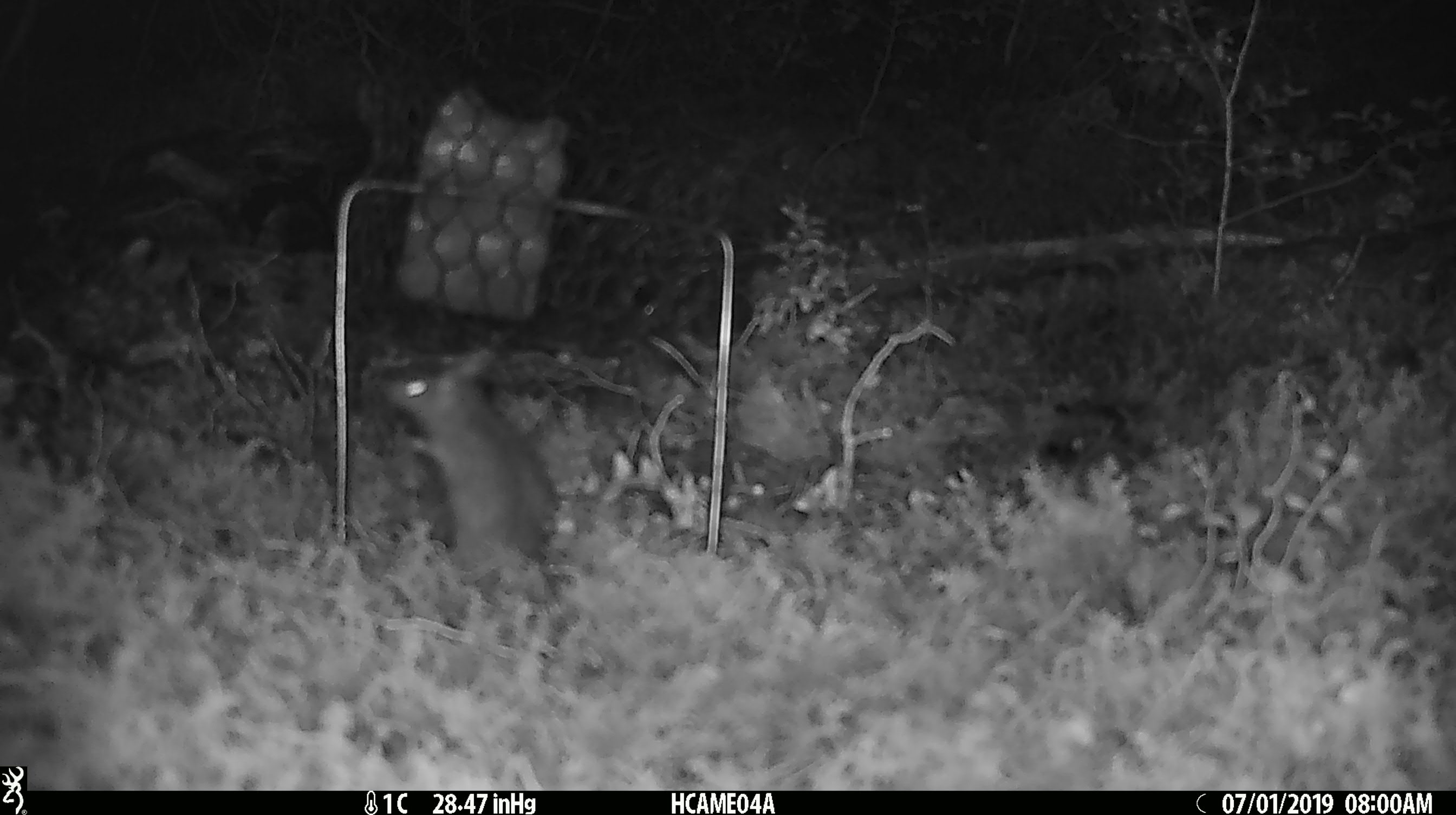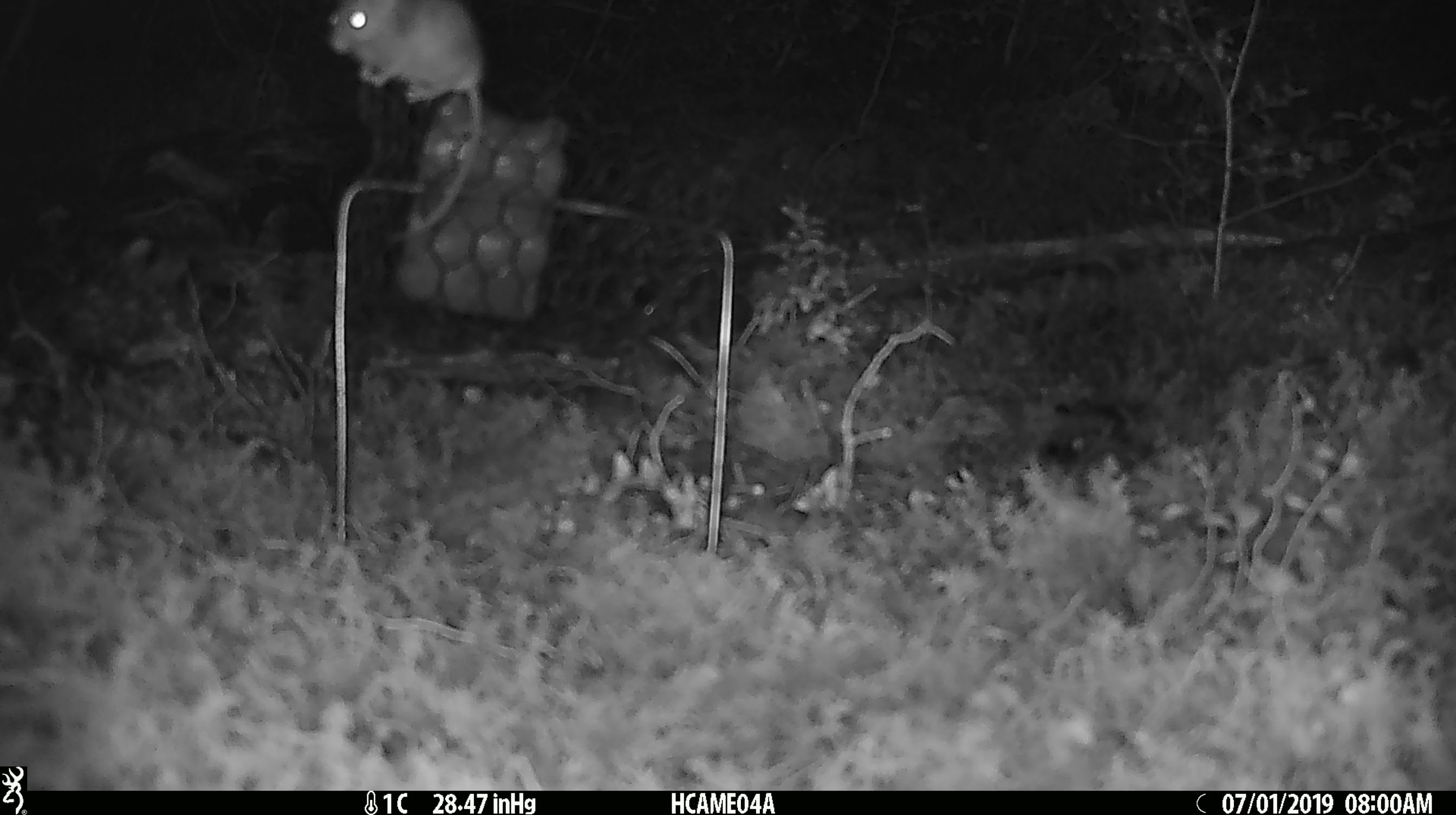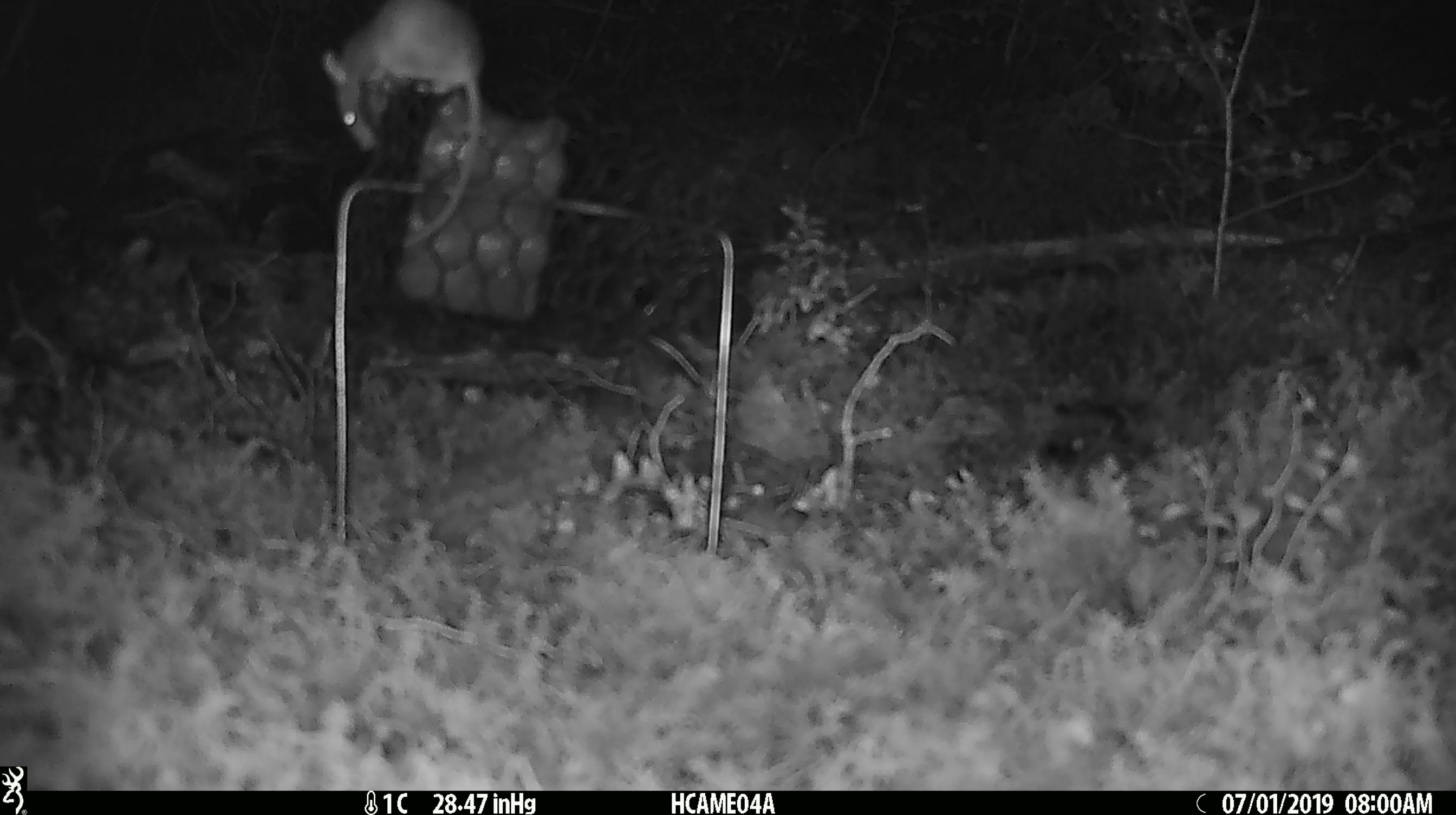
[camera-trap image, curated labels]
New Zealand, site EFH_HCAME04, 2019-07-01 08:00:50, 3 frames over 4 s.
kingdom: Animalia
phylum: Chordata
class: Mammalia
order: Rodentia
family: Muridae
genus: Mus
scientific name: Mus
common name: mouse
Mouse (Mus).